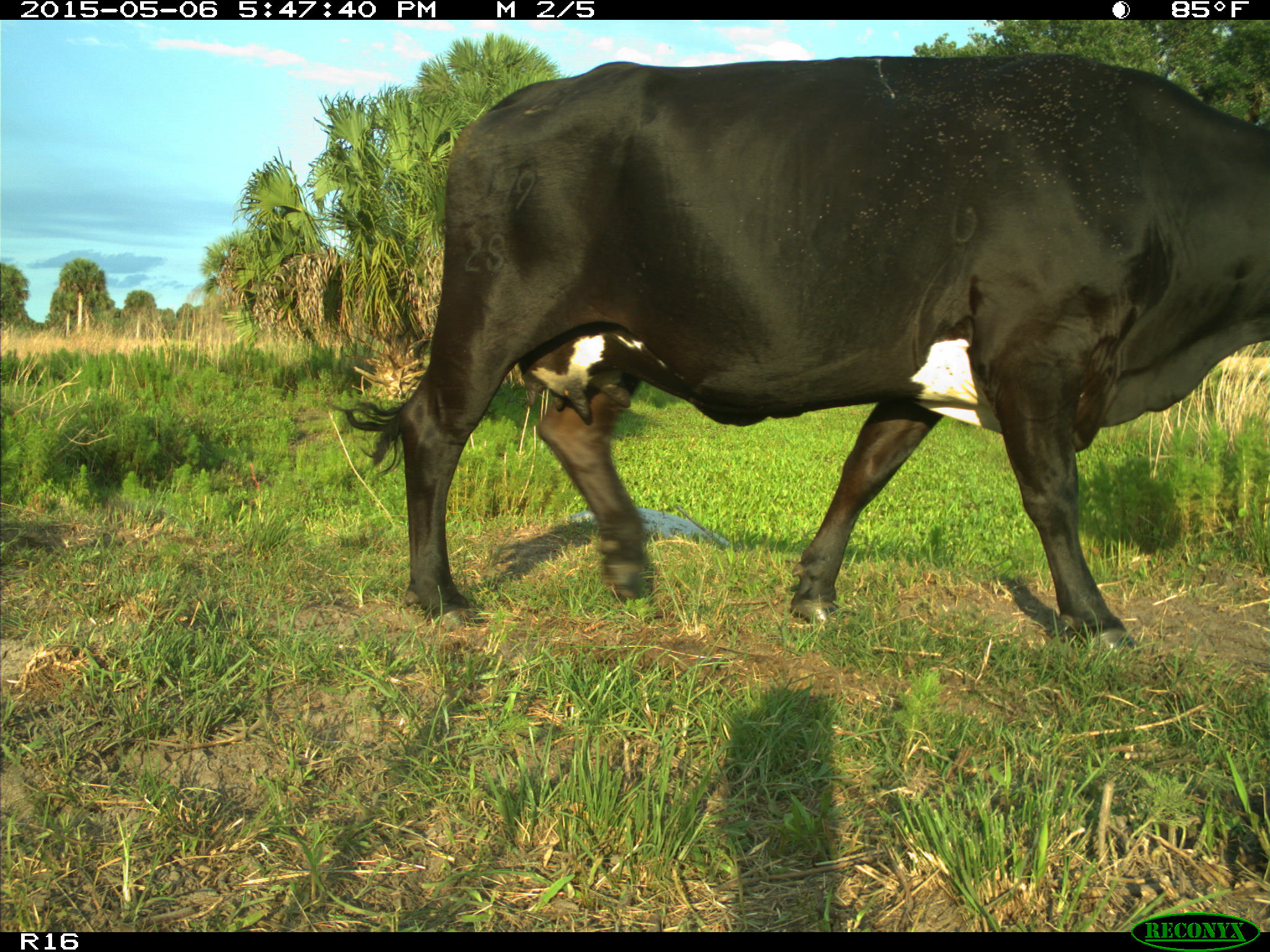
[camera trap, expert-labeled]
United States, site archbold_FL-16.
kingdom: Animalia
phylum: Chordata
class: Mammalia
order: Artiodactyla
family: Bovidae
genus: Bos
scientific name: Bos taurus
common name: domestic cow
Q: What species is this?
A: Bos taurus (domestic cow).